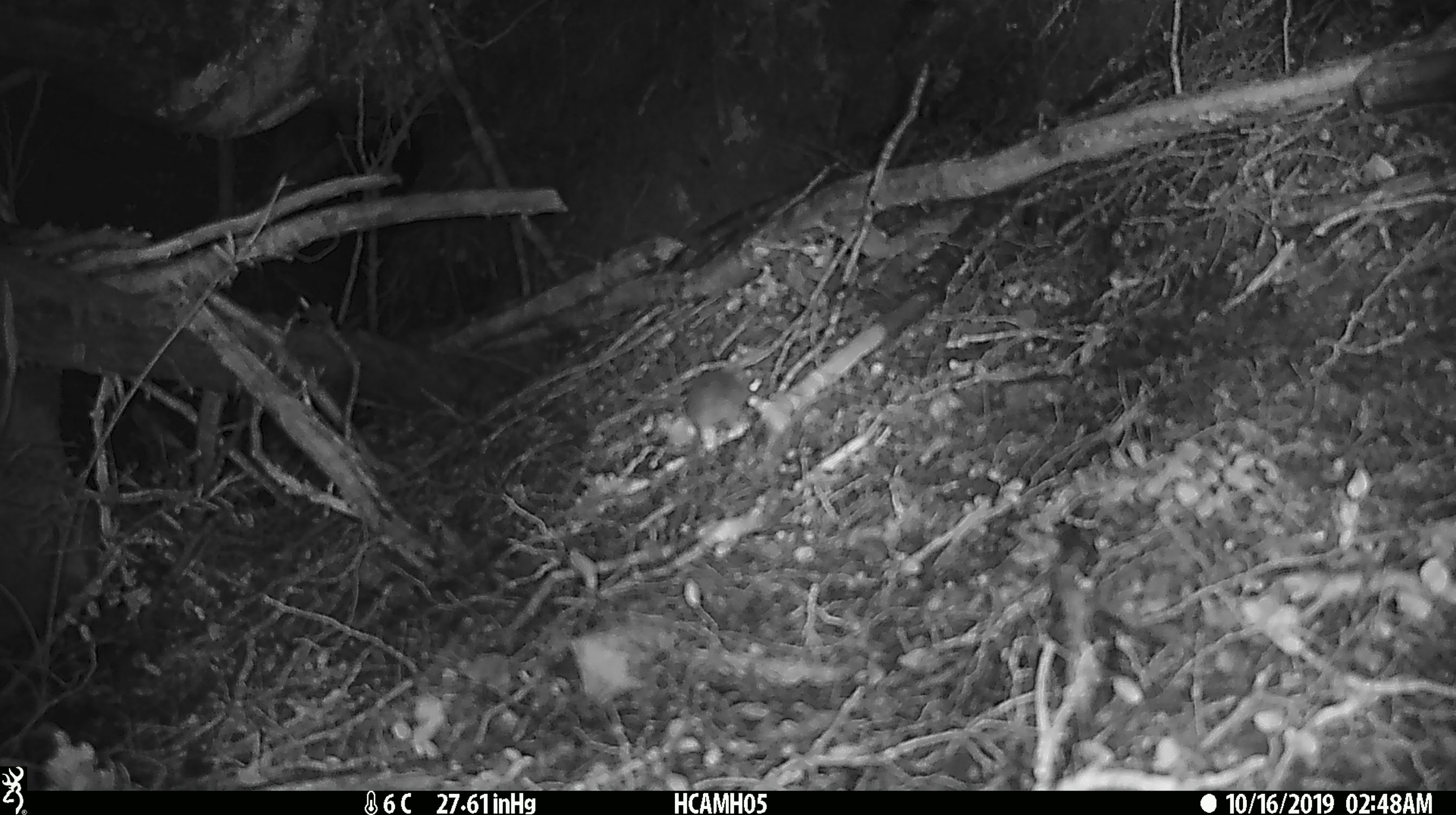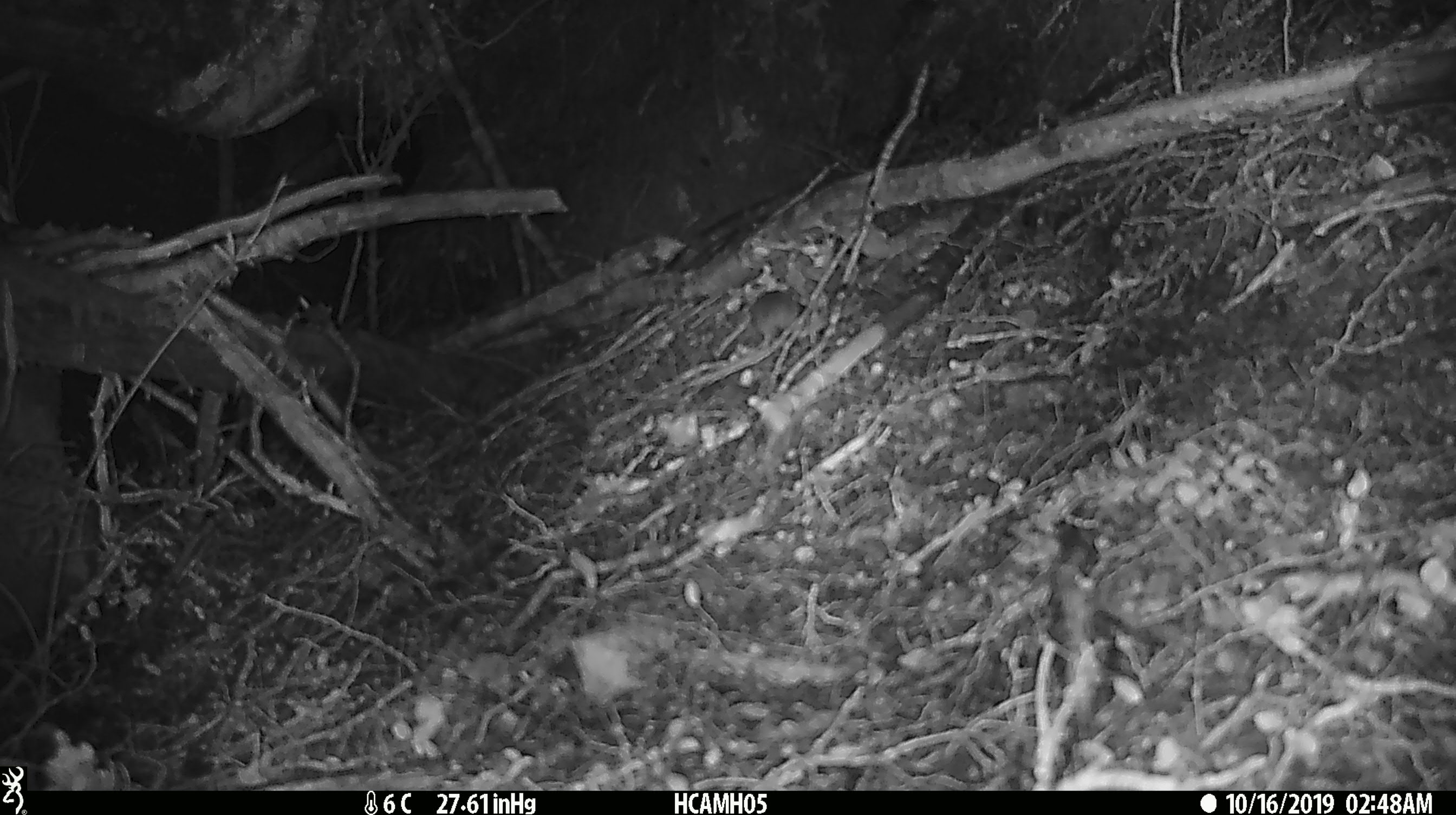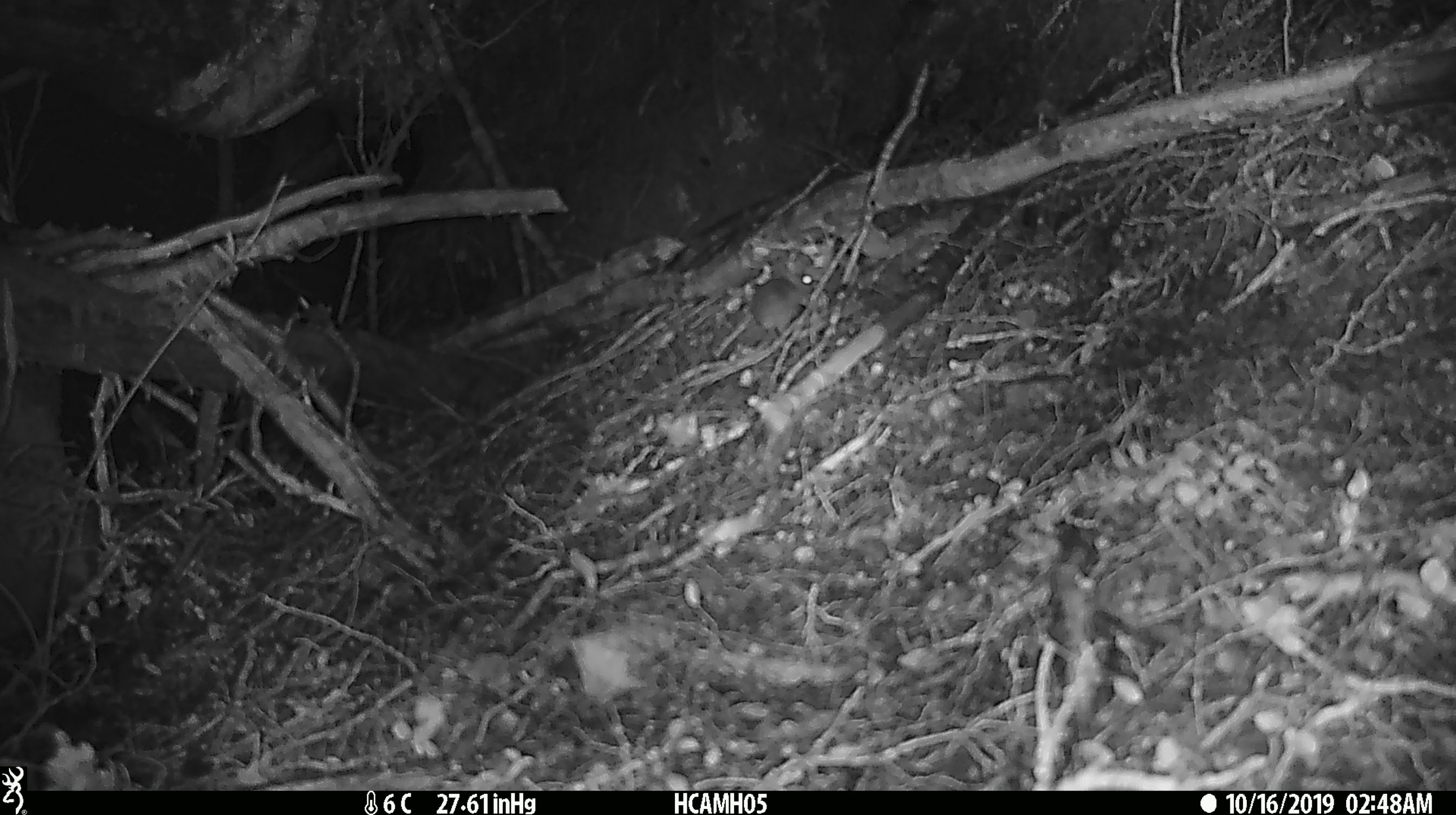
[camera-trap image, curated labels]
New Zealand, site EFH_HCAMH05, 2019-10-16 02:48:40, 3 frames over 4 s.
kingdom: Animalia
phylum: Chordata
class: Mammalia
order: Rodentia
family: Muridae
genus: Mus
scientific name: Mus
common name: mouse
Mouse (Mus).